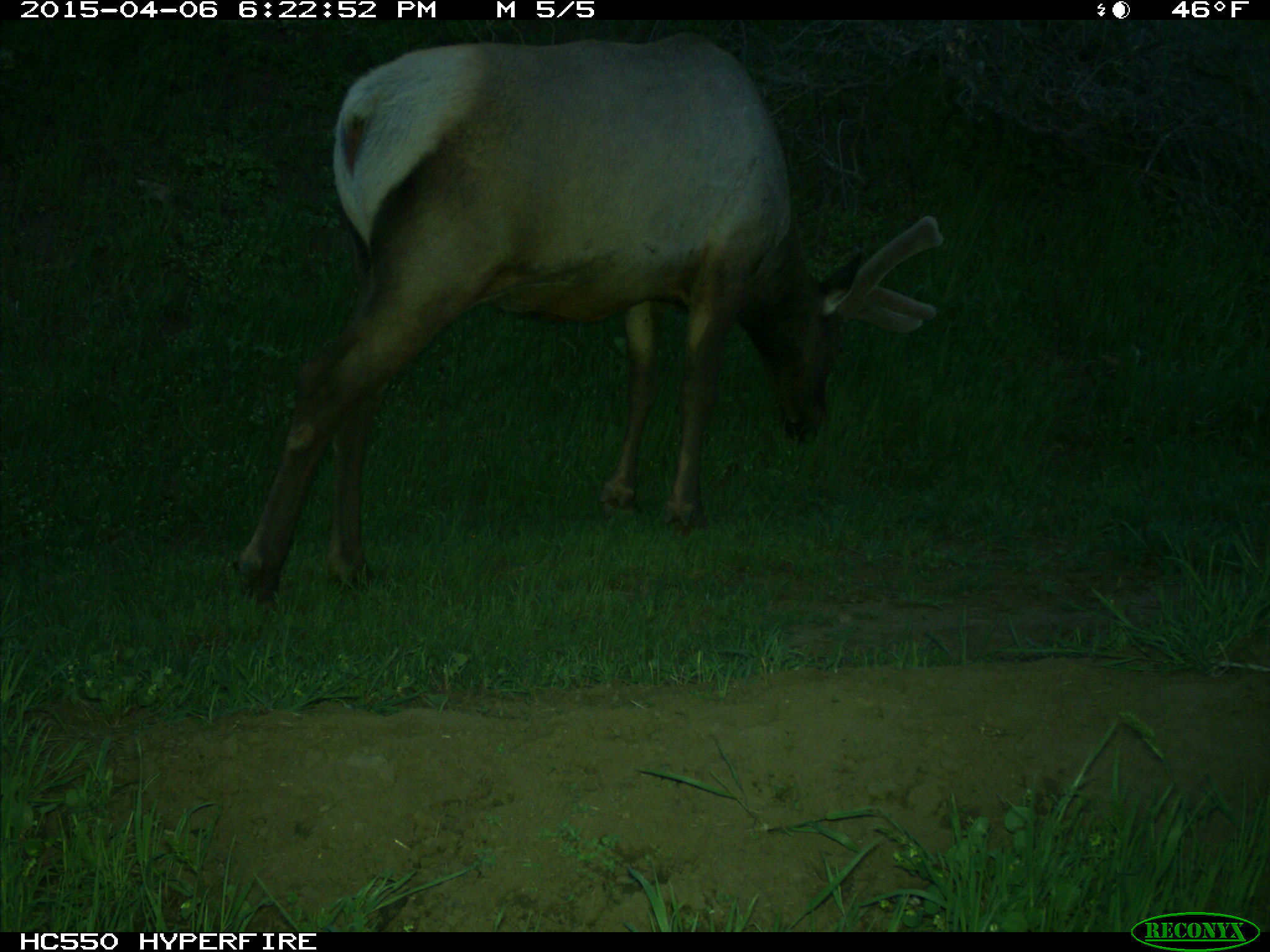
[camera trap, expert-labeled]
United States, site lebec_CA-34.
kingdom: Animalia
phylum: Chordata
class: Mammalia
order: Artiodactyla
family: Cervidae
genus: Cervus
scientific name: Cervus canadensis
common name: elk